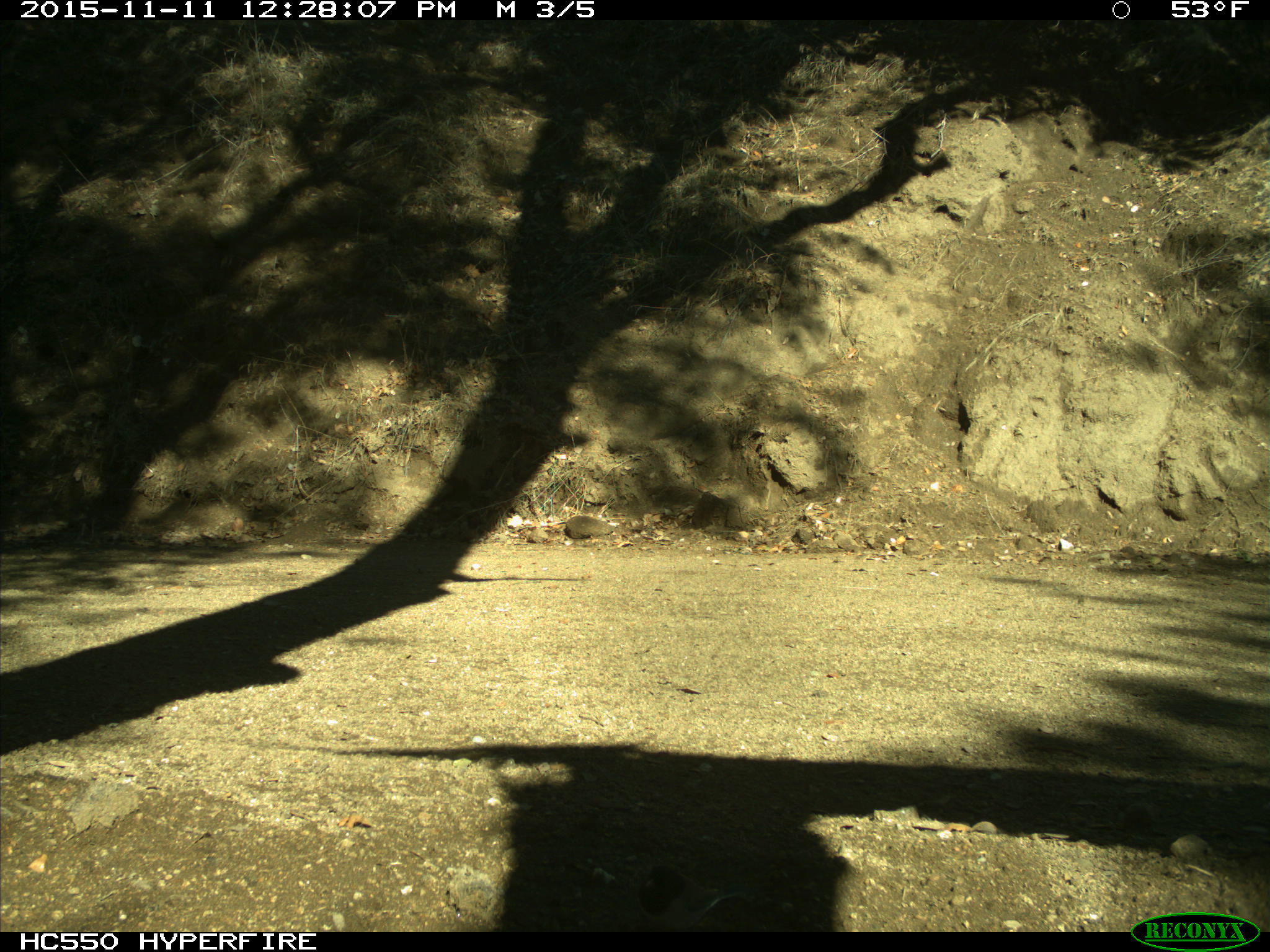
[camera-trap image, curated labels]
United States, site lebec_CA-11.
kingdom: Animalia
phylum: Chordata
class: Aves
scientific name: Aves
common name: birds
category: unidentified bird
Unidentified bird (birds) (Aves).